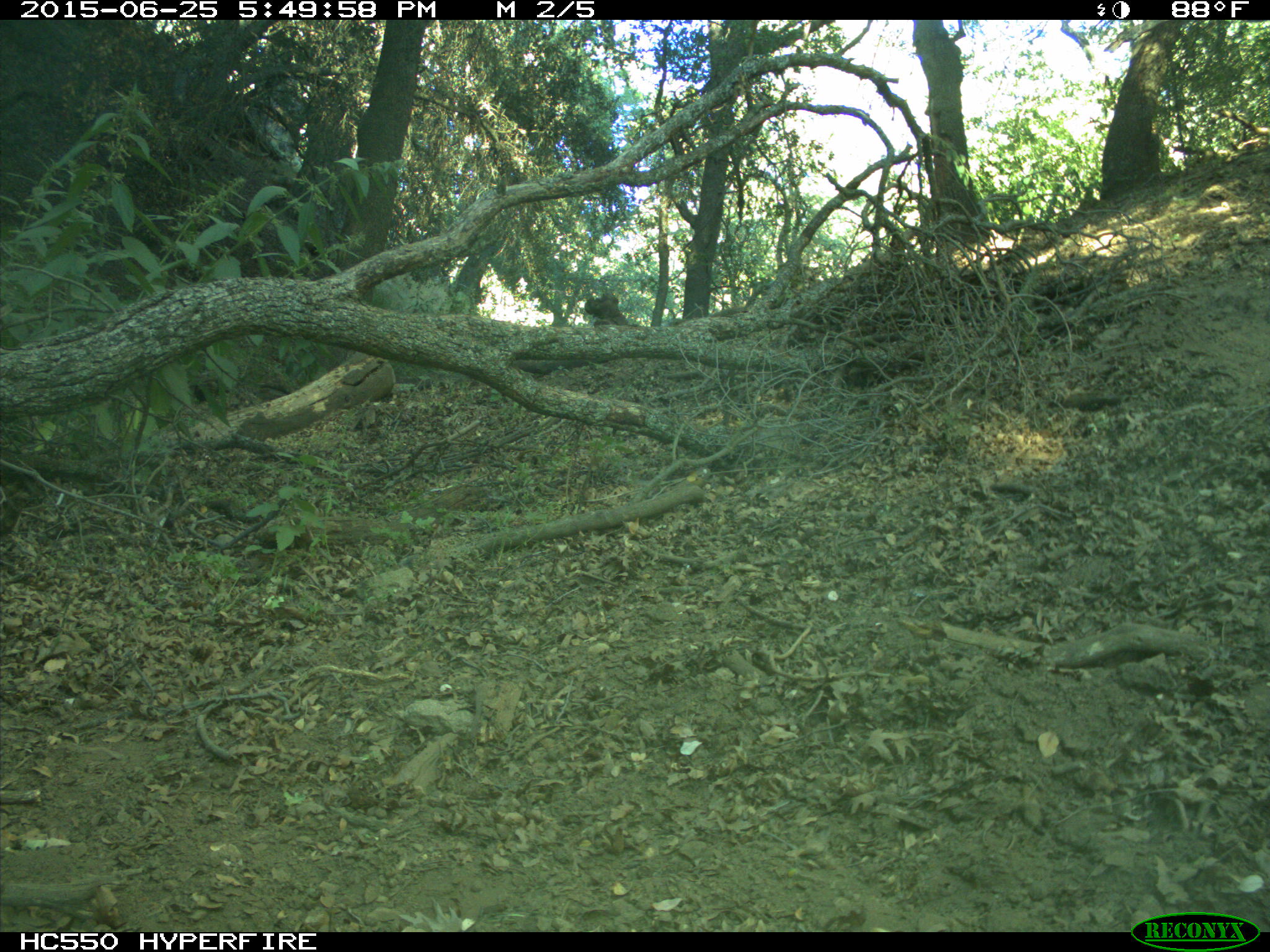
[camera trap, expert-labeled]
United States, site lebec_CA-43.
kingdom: Animalia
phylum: Chordata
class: Mammalia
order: Artiodactyla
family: Bovidae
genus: Bos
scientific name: Bos taurus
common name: domestic cow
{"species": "Bos taurus (domestic cow)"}